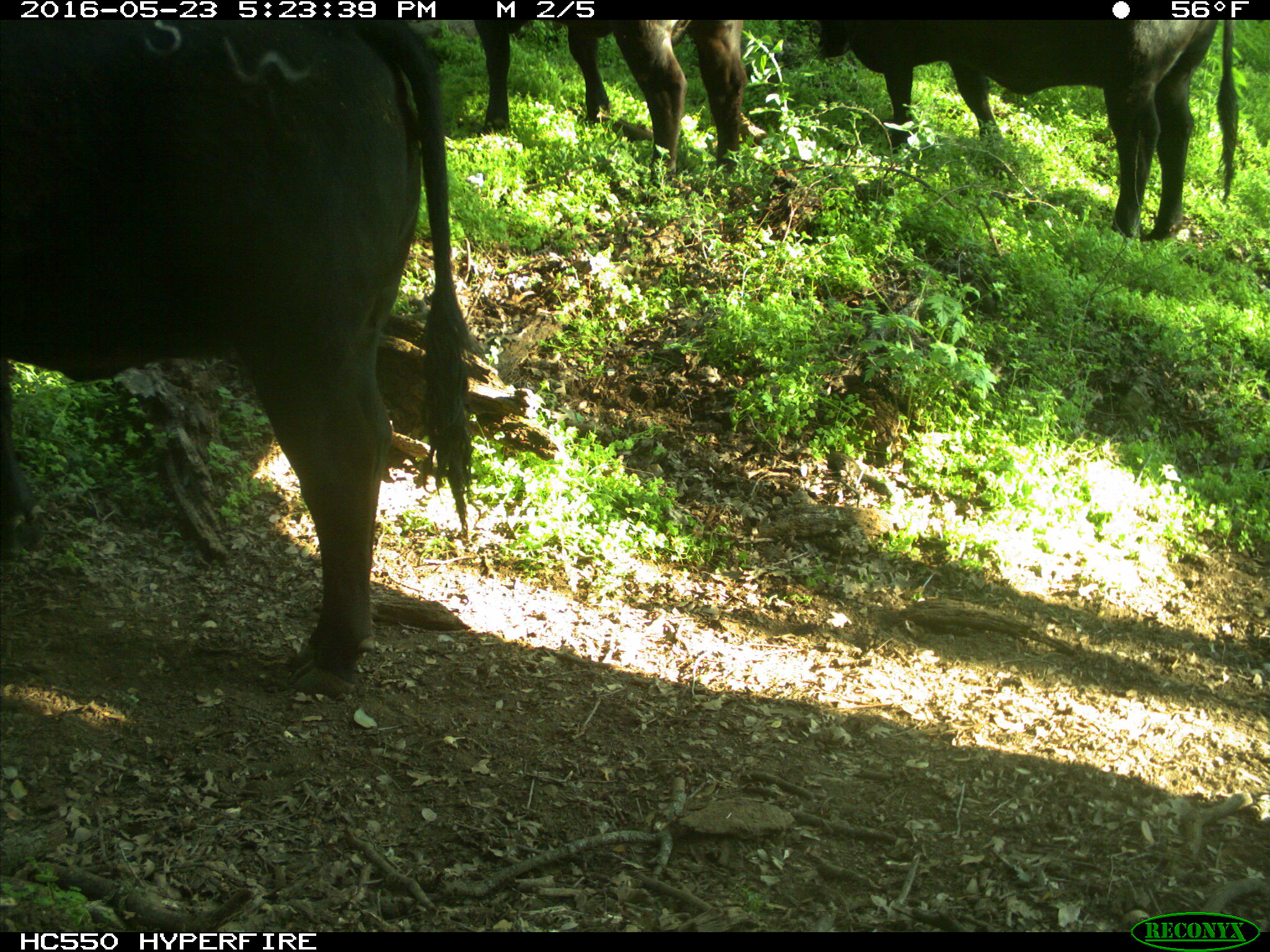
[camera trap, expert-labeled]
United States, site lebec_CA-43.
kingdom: Animalia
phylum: Chordata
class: Mammalia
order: Artiodactyla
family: Bovidae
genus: Bos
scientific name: Bos taurus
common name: domestic cow